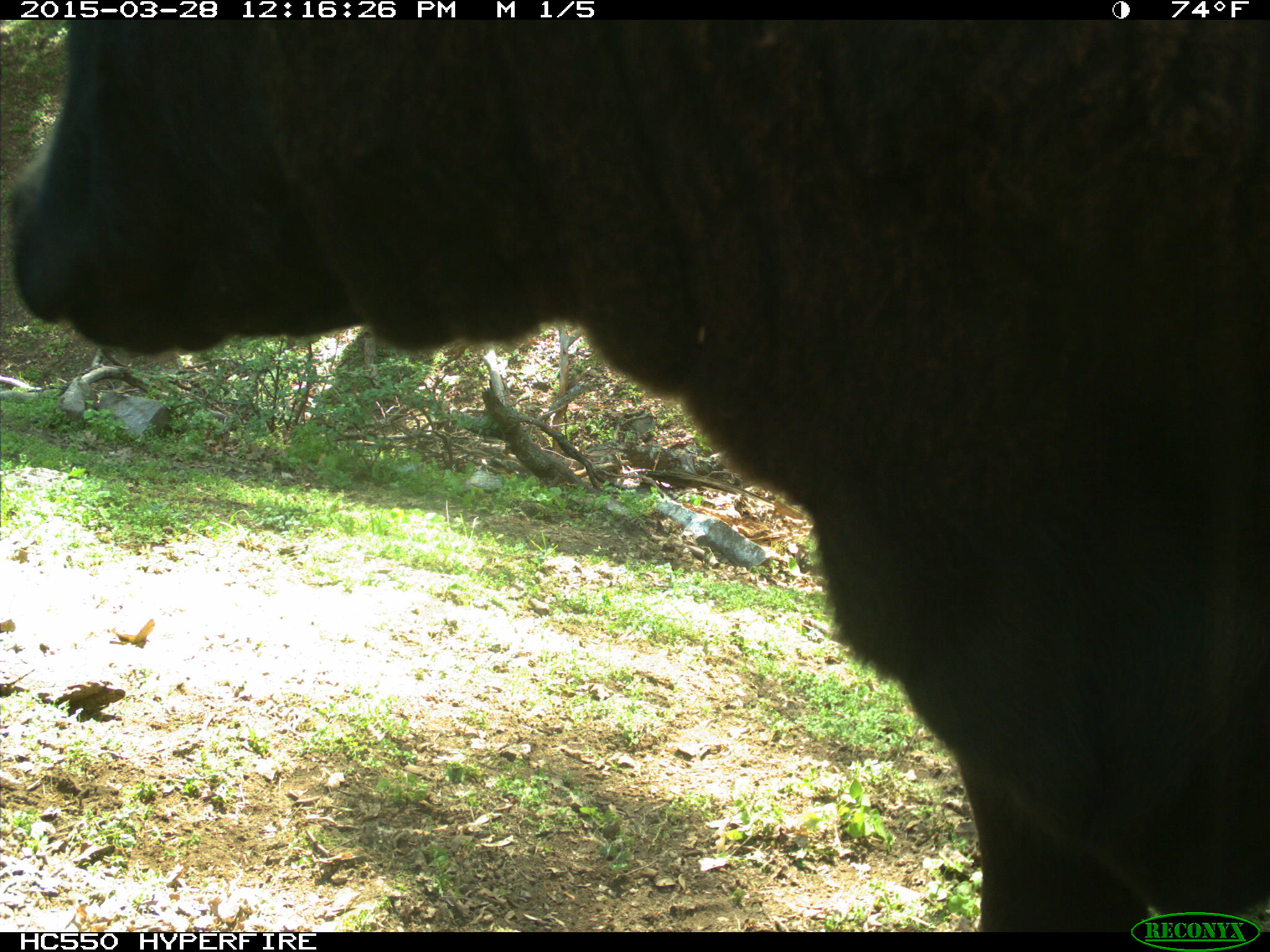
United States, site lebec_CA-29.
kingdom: Animalia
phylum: Chordata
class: Mammalia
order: Artiodactyla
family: Bovidae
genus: Bos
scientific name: Bos taurus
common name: domestic cow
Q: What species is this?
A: Bos taurus (domestic cow).